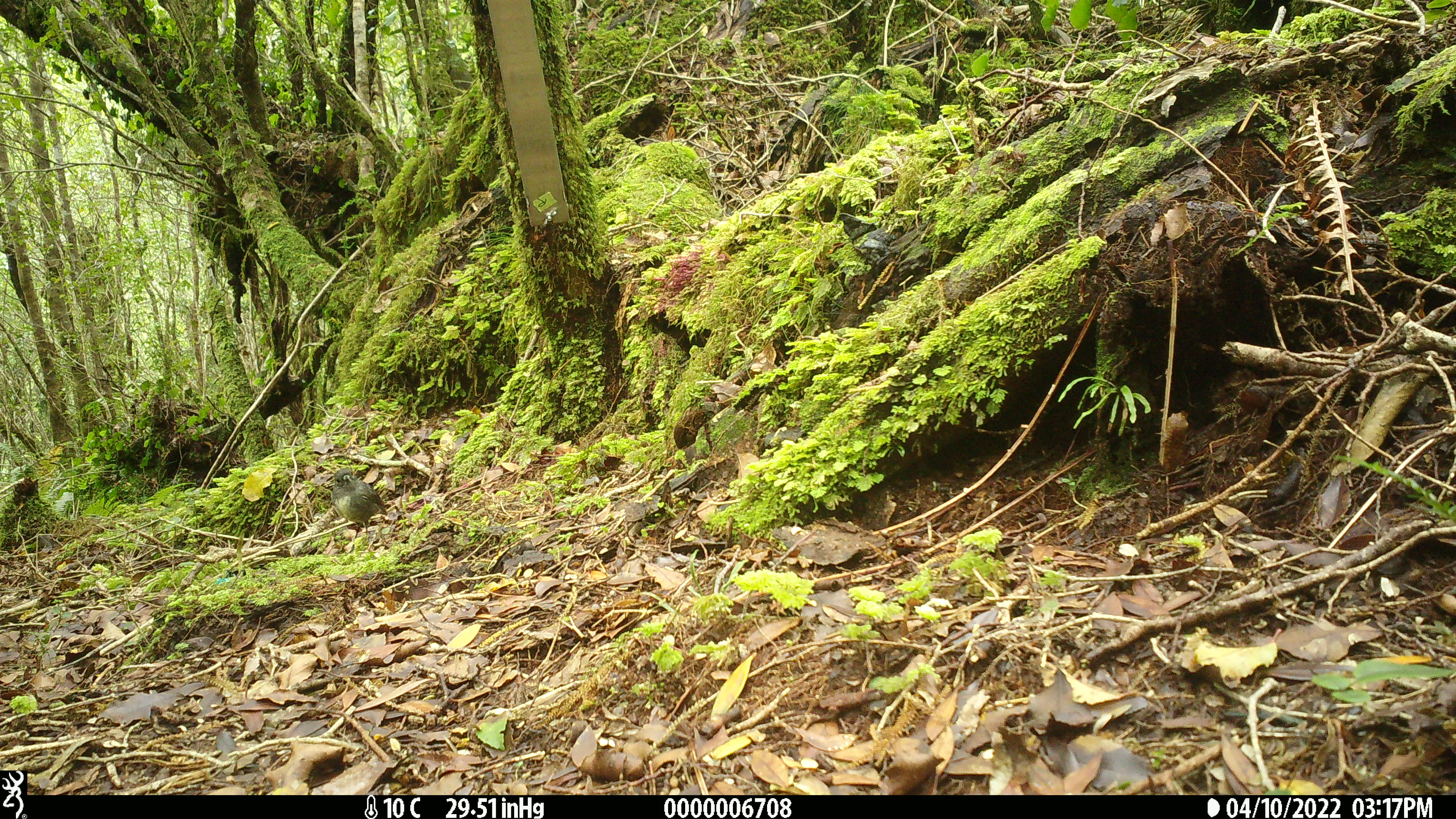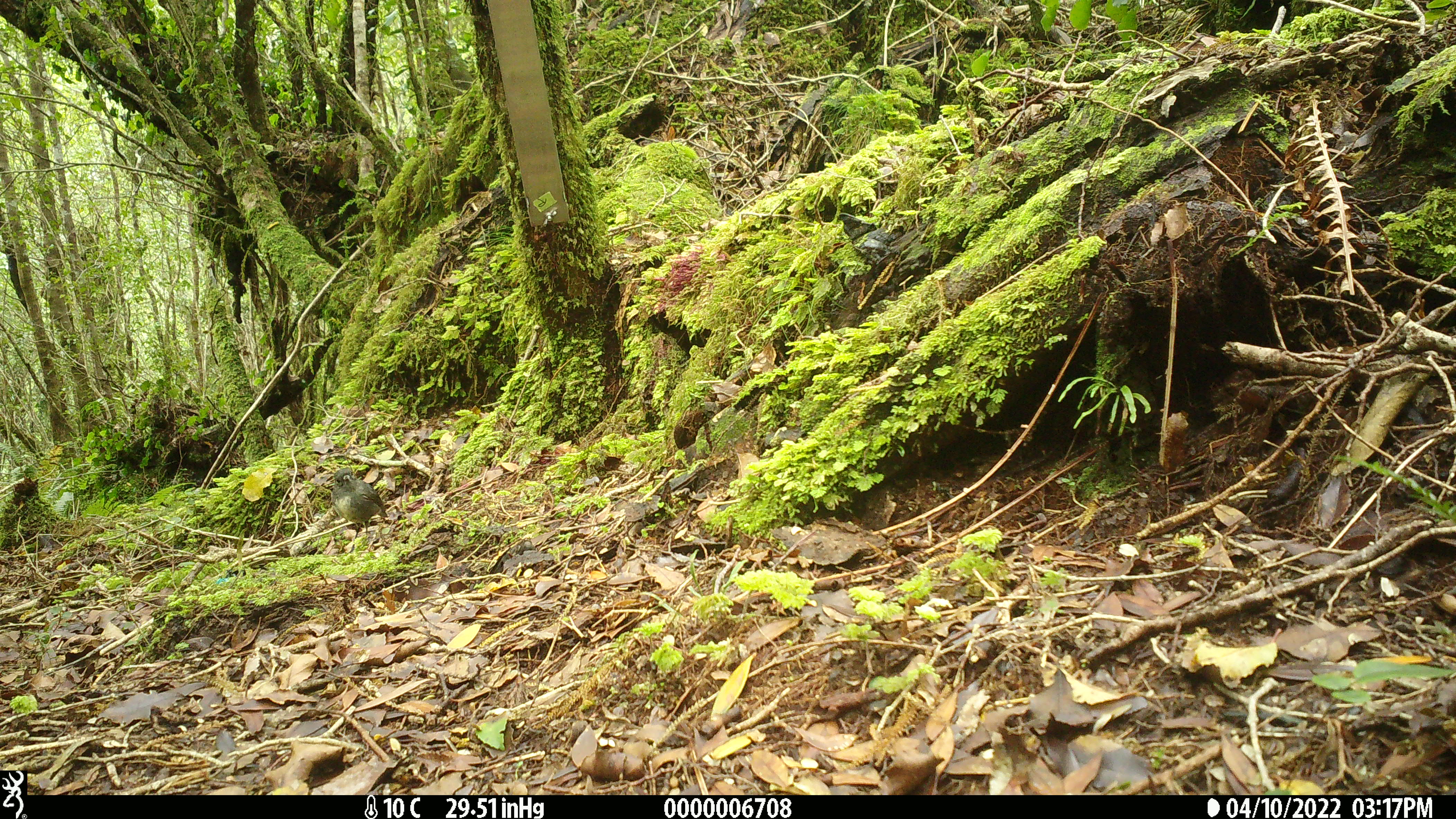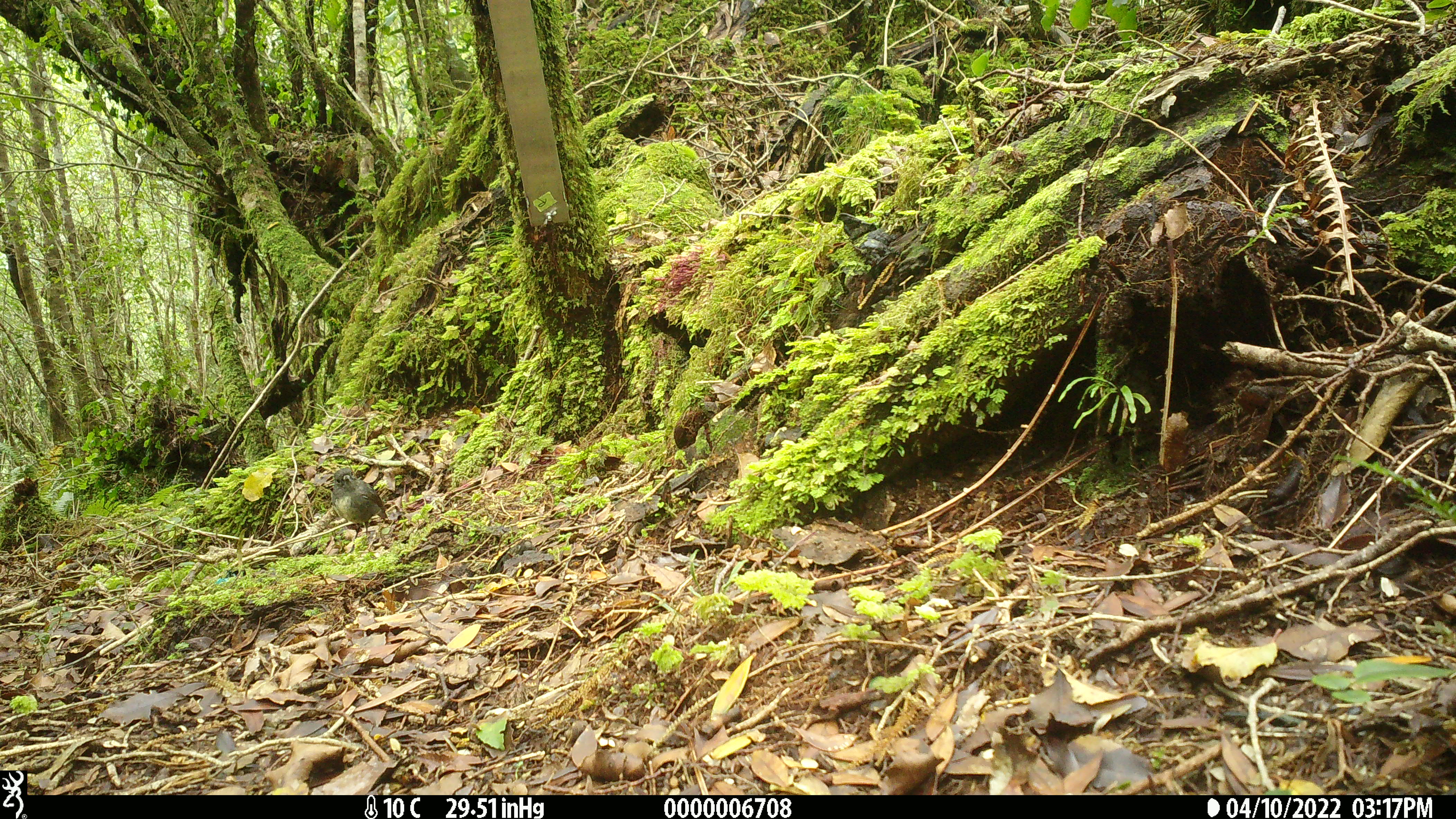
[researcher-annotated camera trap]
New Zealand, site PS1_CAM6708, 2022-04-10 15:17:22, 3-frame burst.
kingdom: Animalia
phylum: Chordata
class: Aves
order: Passeriformes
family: Petroicidae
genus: Petroica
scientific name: Petroica australis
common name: new zealand robin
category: robin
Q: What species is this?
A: Robin (new zealand robin) (Petroica australis).